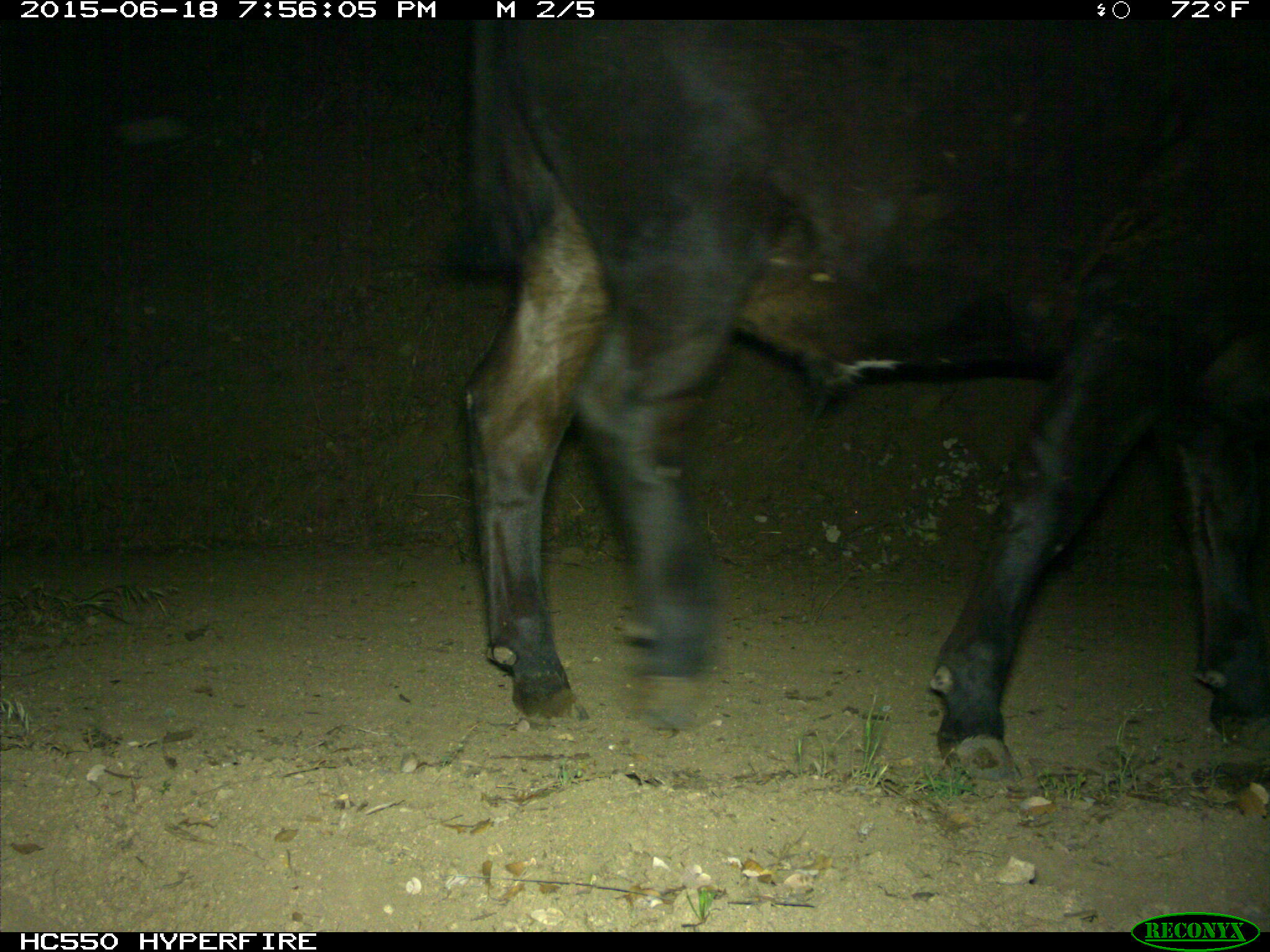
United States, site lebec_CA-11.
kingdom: Animalia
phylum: Chordata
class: Mammalia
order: Artiodactyla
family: Bovidae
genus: Bos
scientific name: Bos taurus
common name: domestic cow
Bos taurus (domestic cow).